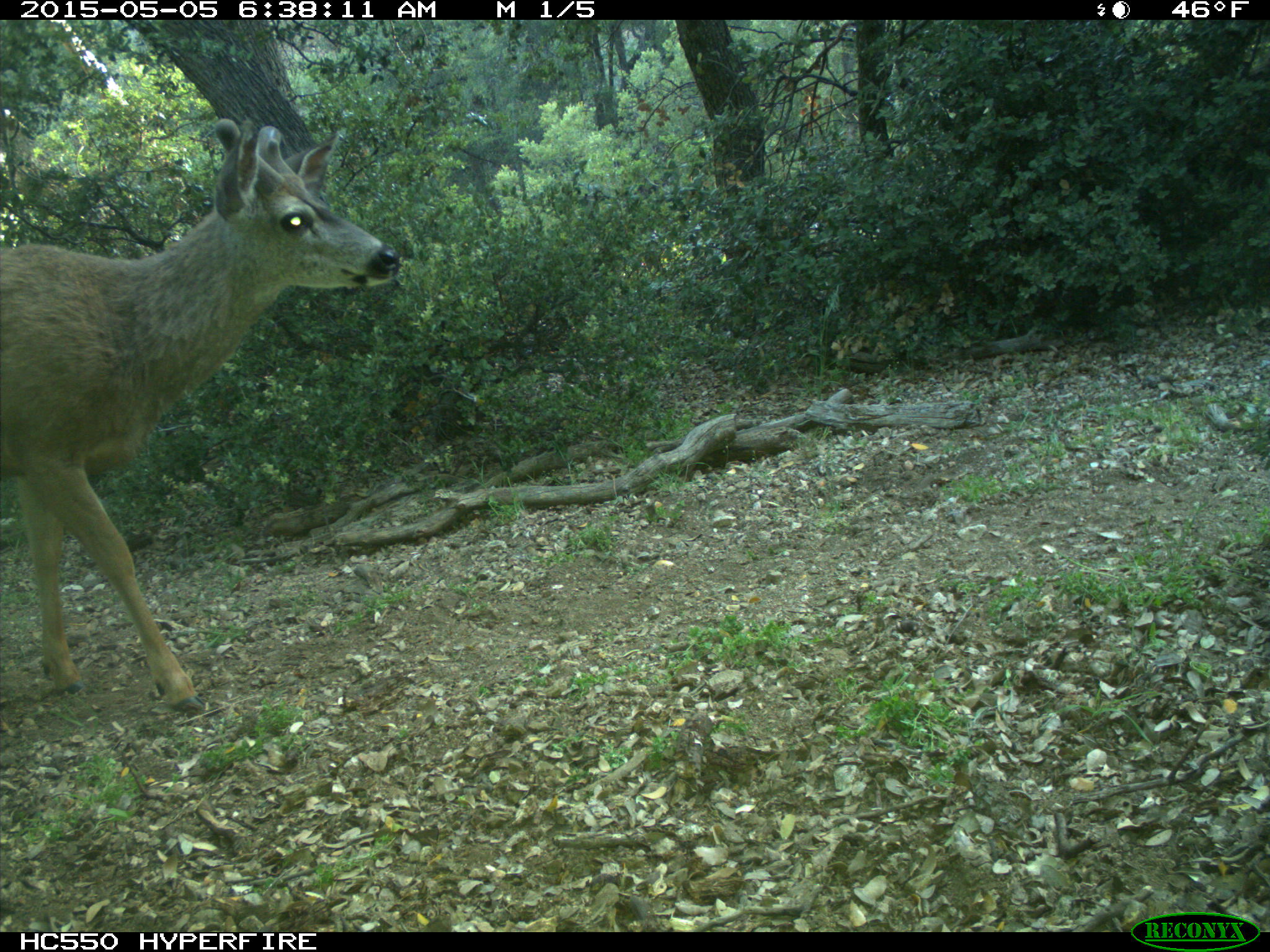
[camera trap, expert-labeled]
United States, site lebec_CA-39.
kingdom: Animalia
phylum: Chordata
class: Mammalia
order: Artiodactyla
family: Cervidae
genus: Odocoileus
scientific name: Odocoileus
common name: deer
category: unidentified deer